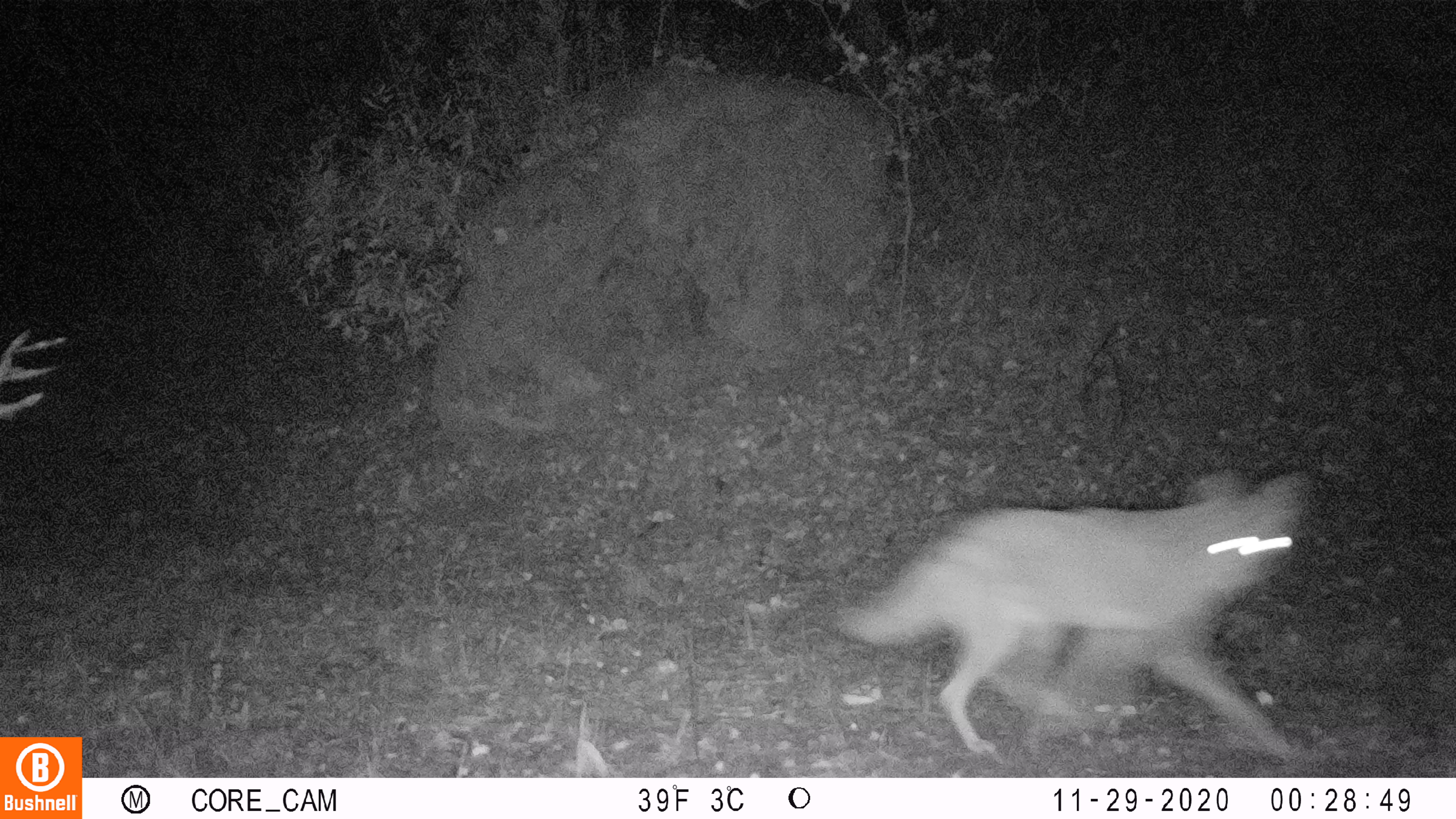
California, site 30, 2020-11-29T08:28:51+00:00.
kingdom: Animalia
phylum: Chordata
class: Mammalia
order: Carnivora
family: Canidae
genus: Canis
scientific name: Canis latrans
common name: coyote